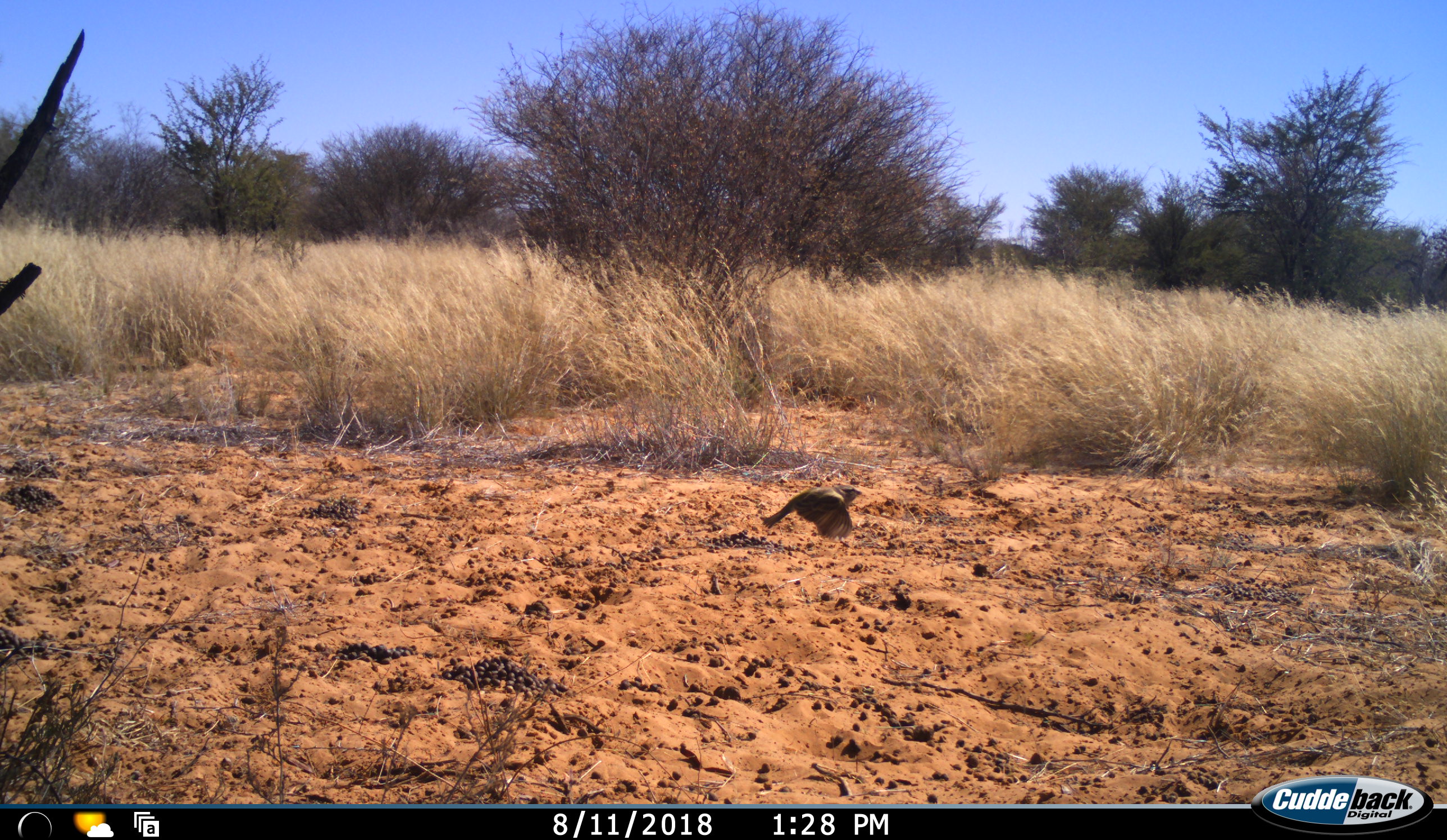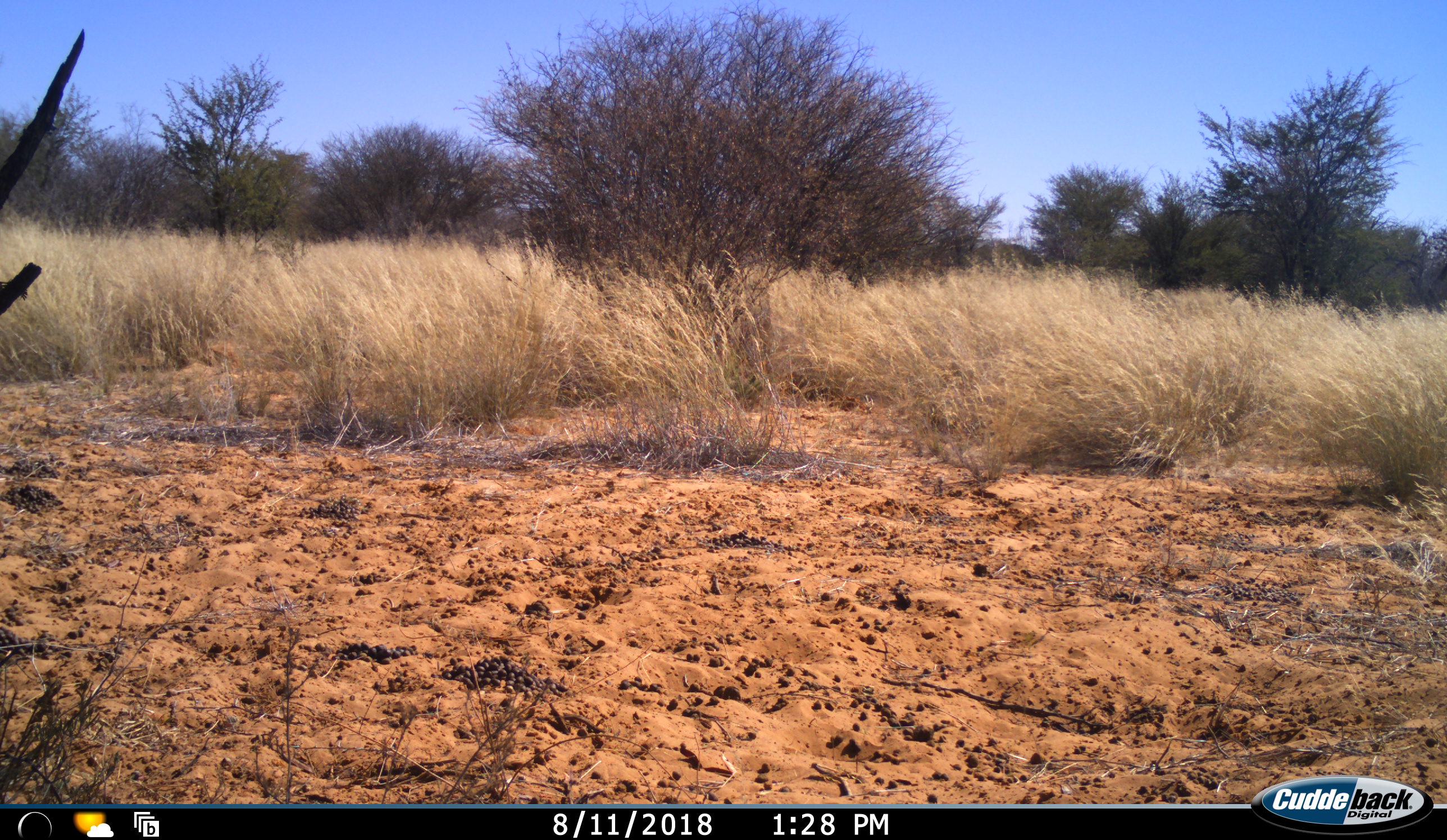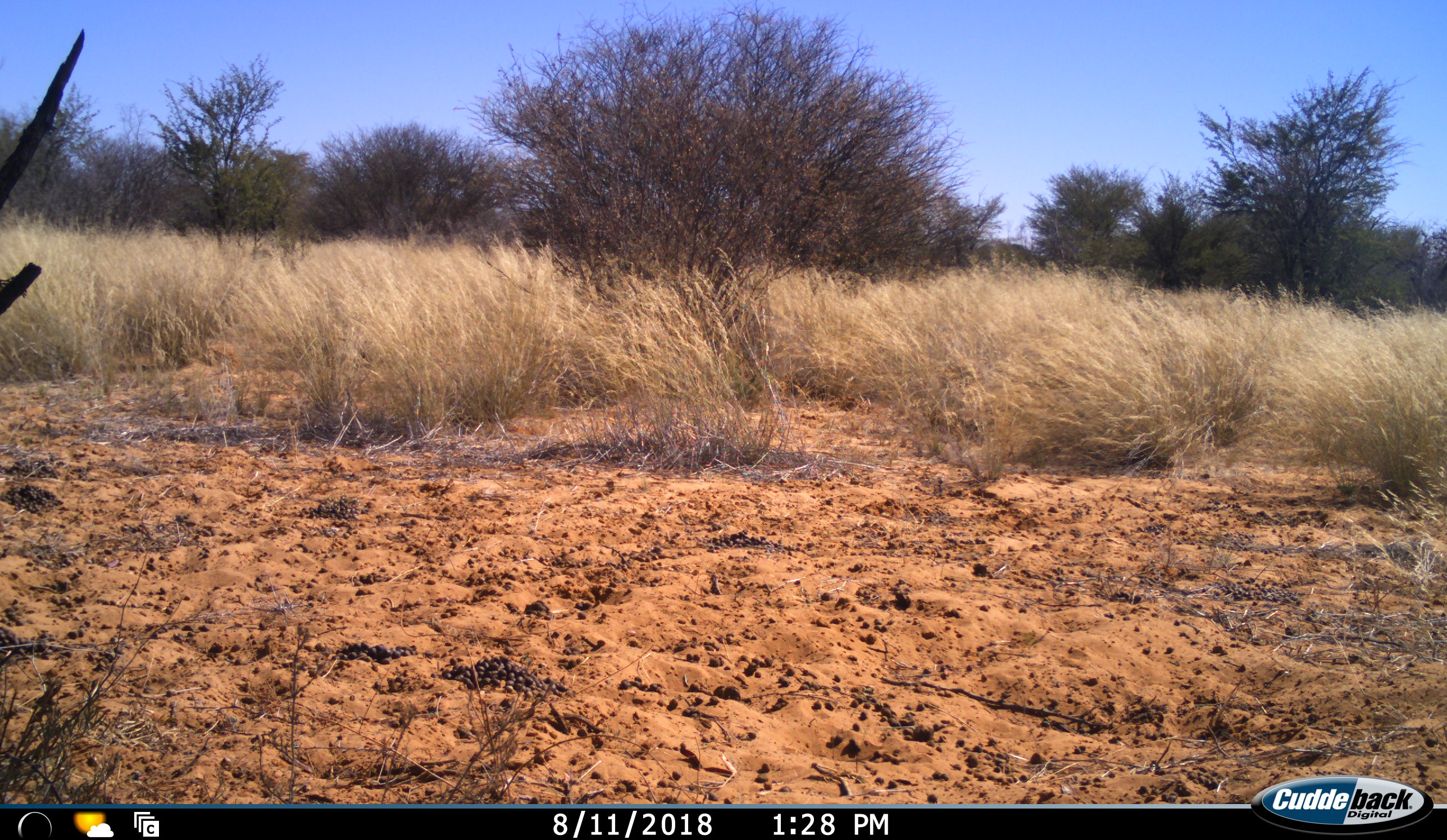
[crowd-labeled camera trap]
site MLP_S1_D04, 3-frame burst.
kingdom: Animalia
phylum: Chordata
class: Aves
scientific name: Aves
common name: bird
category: birdother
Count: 1.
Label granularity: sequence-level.